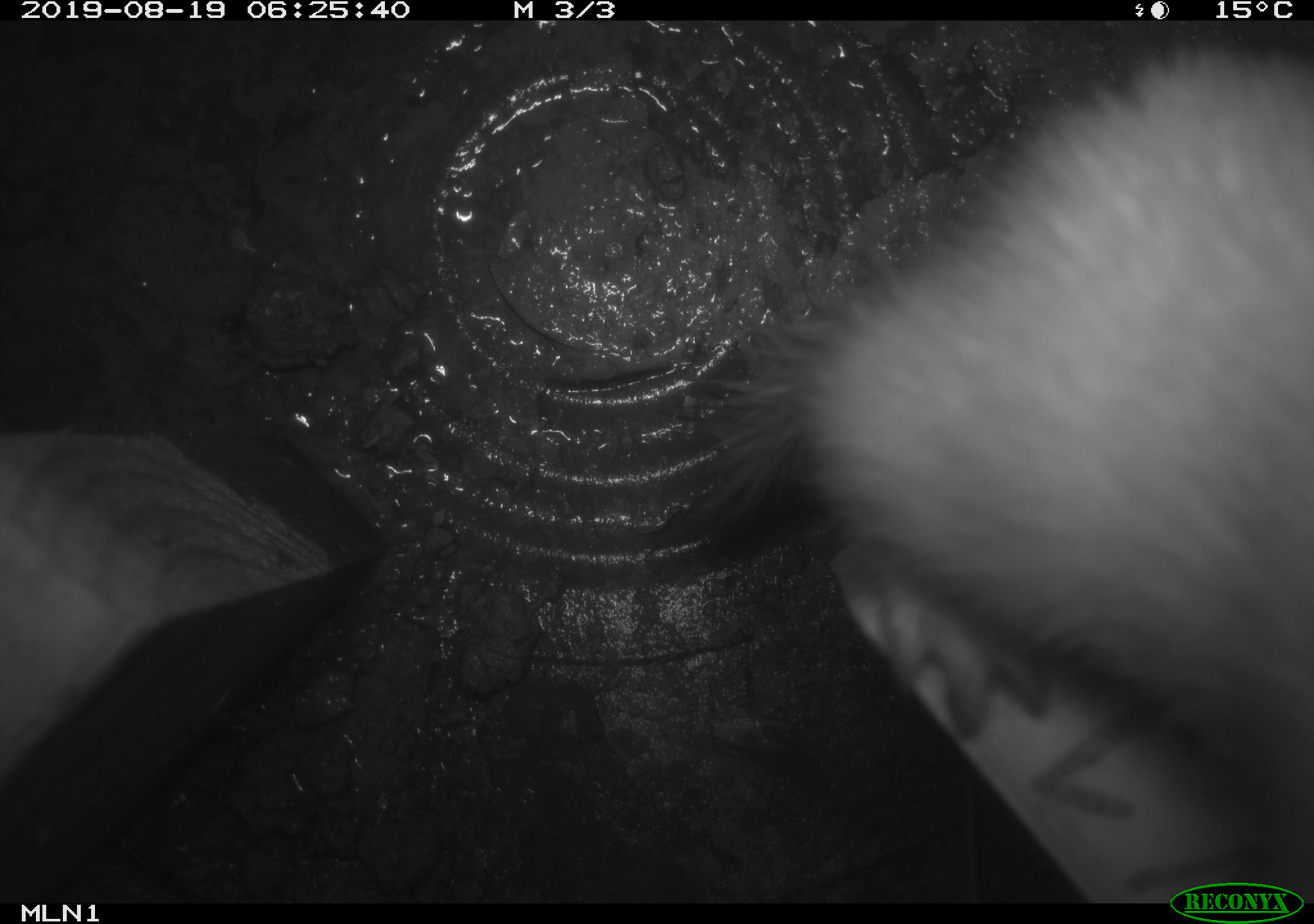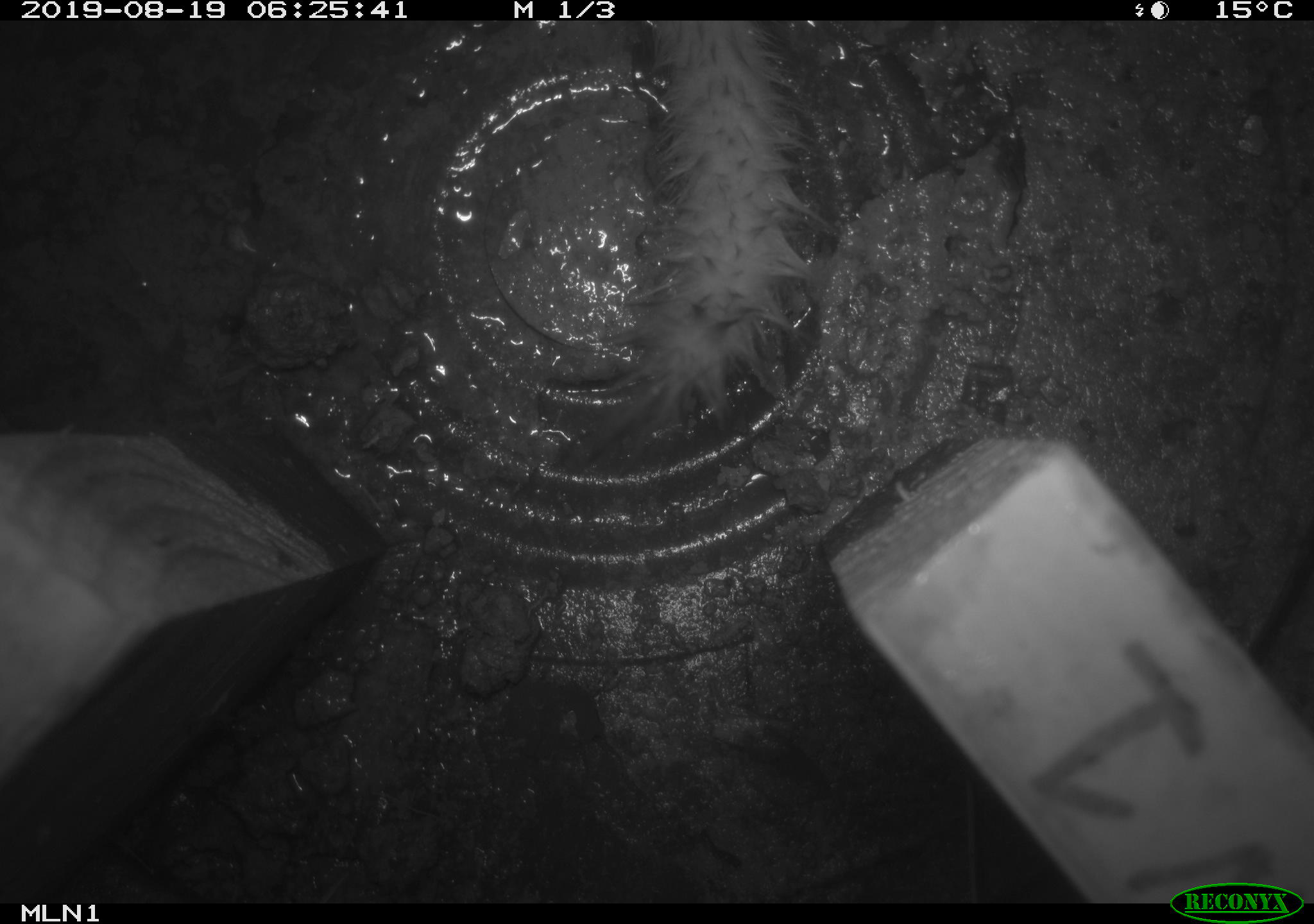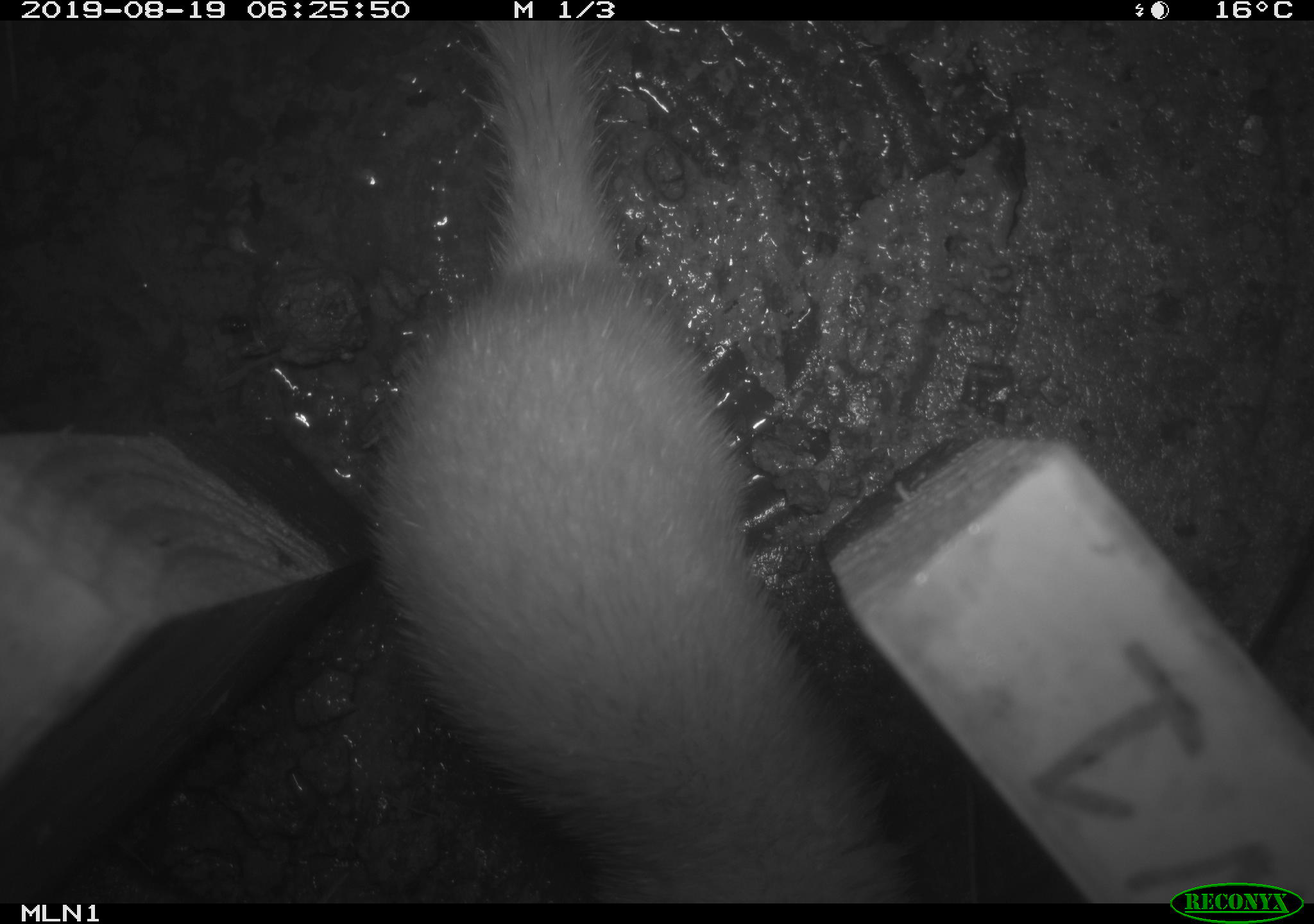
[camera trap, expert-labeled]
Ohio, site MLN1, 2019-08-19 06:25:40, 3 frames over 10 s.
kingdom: Animalia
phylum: Chordata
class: Mammalia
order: Carnivora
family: Mustelidae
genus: Neogale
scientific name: Neogale frenata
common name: long-tailed weasel